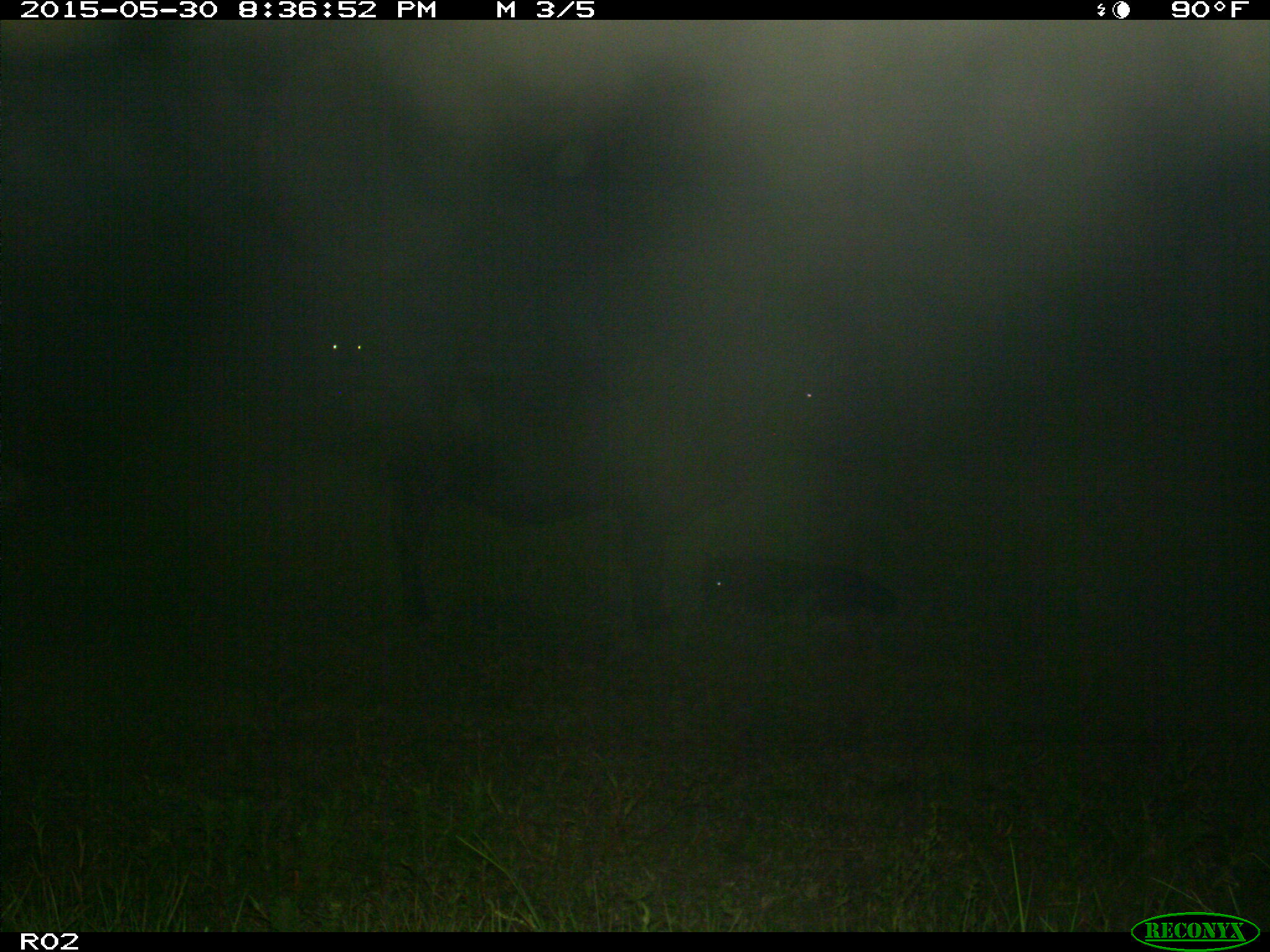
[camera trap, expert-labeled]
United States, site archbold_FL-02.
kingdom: Animalia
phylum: Chordata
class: Mammalia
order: Artiodactyla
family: Bovidae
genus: Bos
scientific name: Bos taurus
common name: domestic cow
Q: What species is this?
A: Bos taurus (domestic cow).